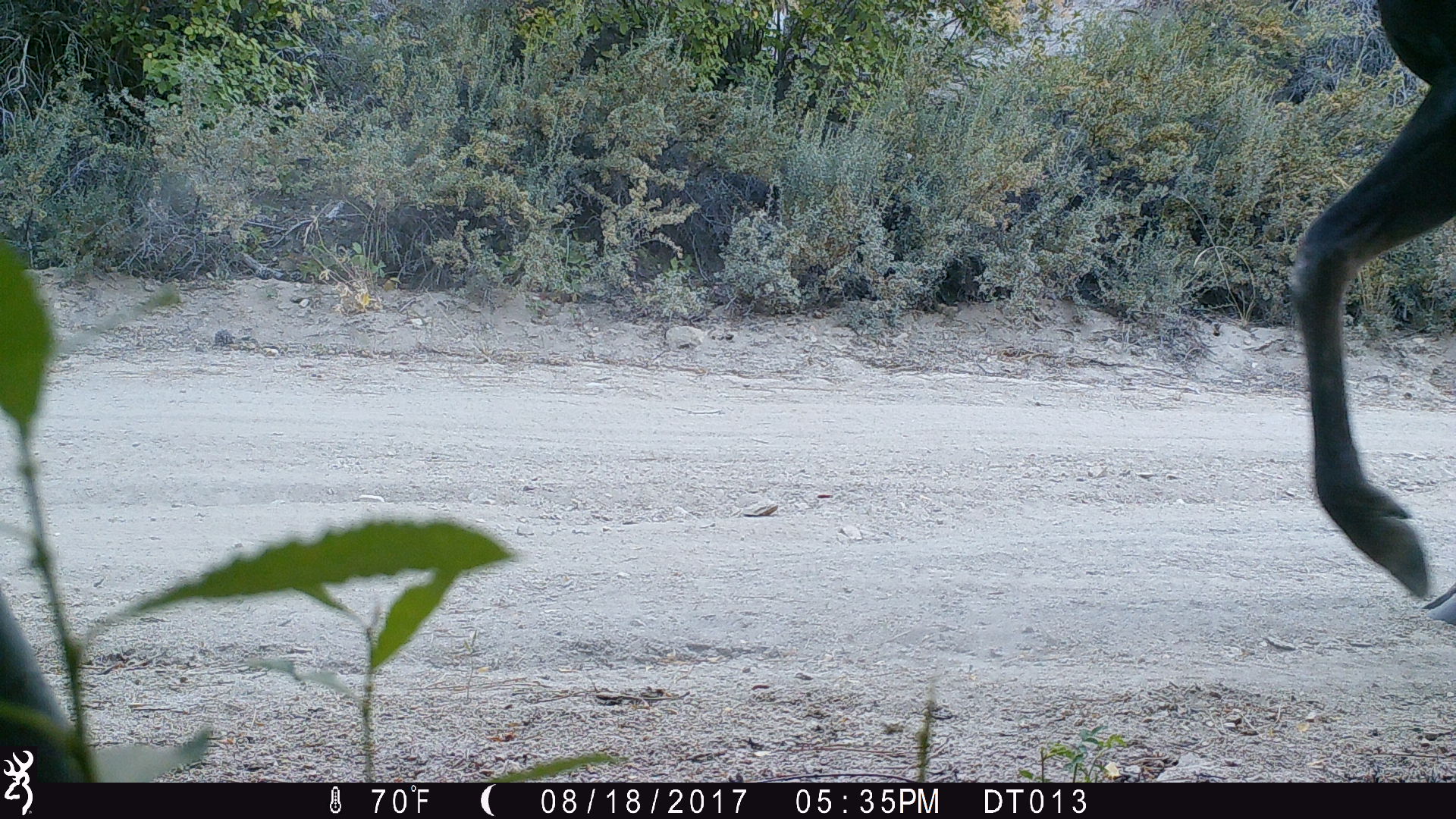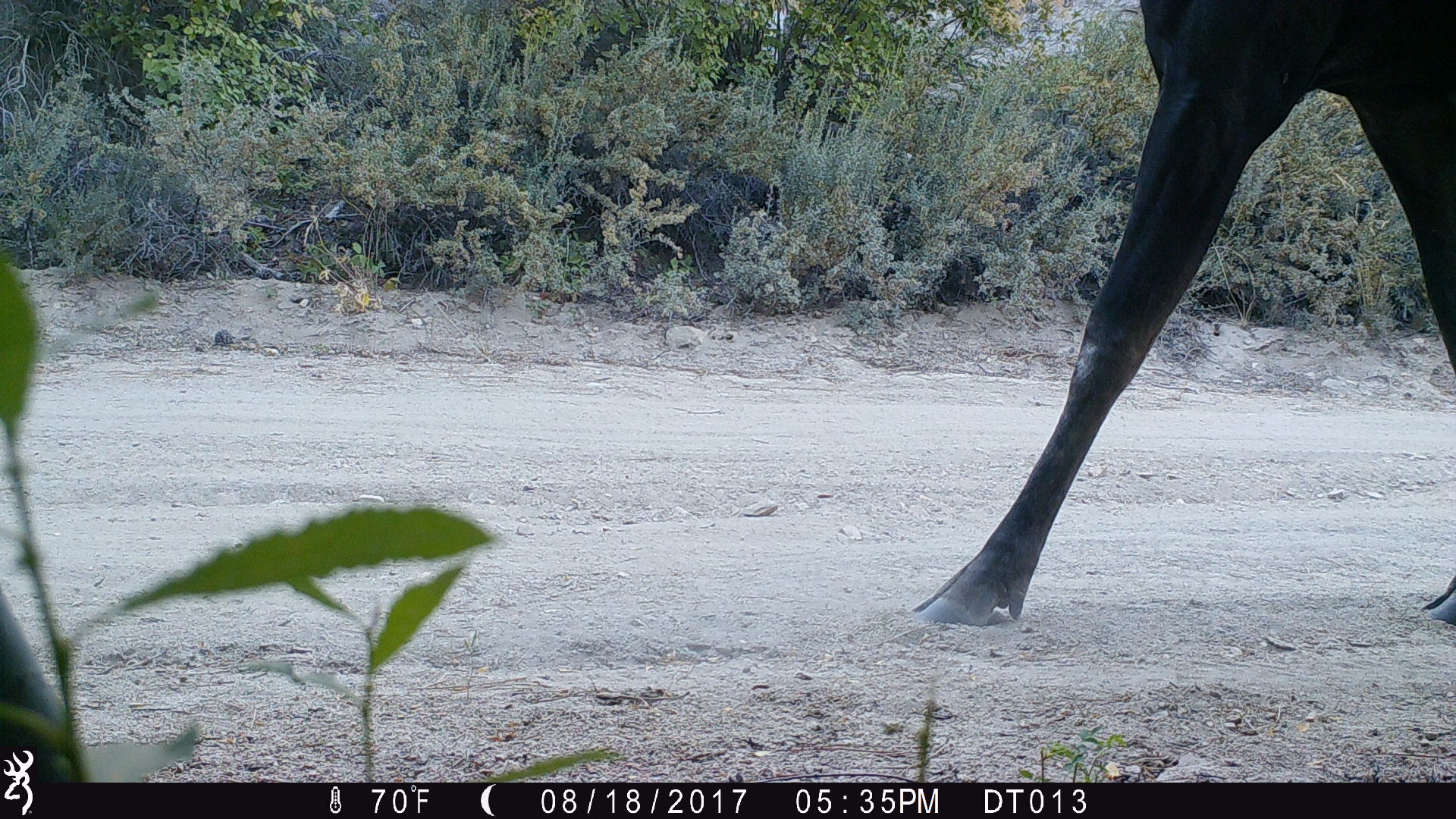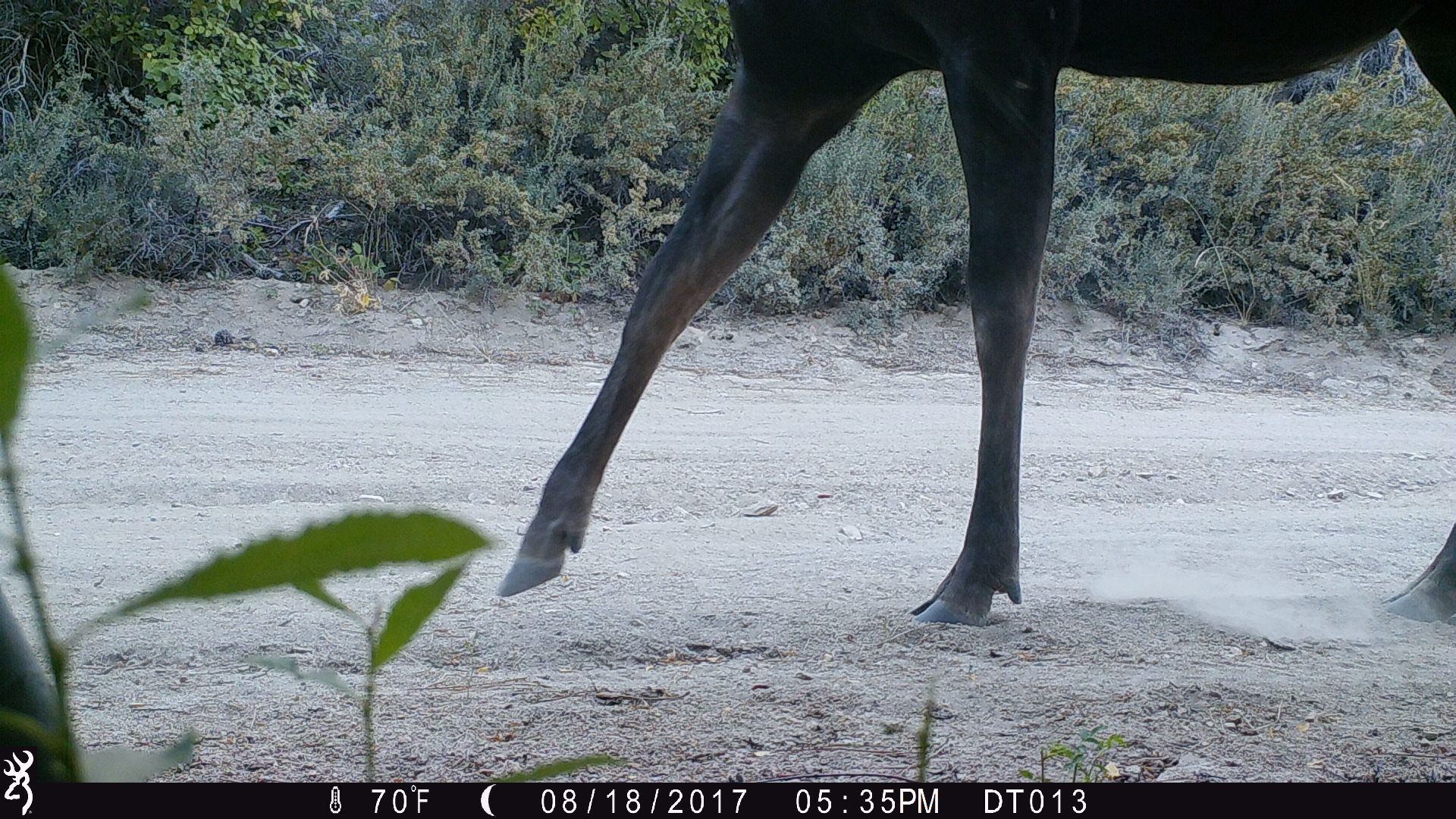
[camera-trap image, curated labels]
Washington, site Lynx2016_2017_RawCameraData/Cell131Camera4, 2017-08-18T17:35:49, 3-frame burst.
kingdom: Animalia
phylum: Chordata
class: Mammalia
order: Artiodactyla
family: Cervidae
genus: Alces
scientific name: Alces alces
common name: moose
Alces alces (moose). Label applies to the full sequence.